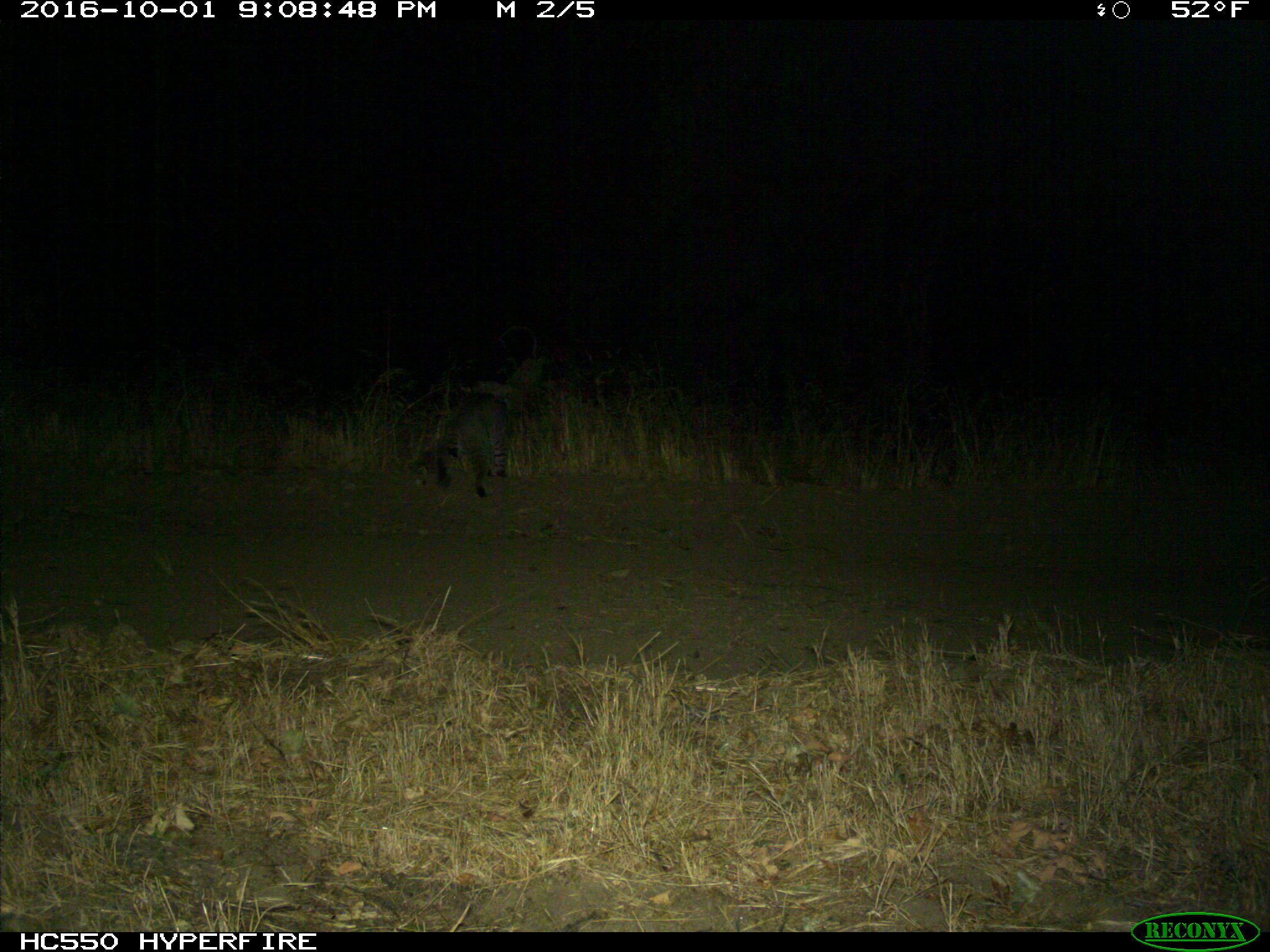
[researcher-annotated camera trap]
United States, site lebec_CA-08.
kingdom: Animalia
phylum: Chordata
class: Mammalia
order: Carnivora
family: Felidae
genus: Lynx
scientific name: Lynx rufus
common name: bobcat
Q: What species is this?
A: Lynx rufus (bobcat).